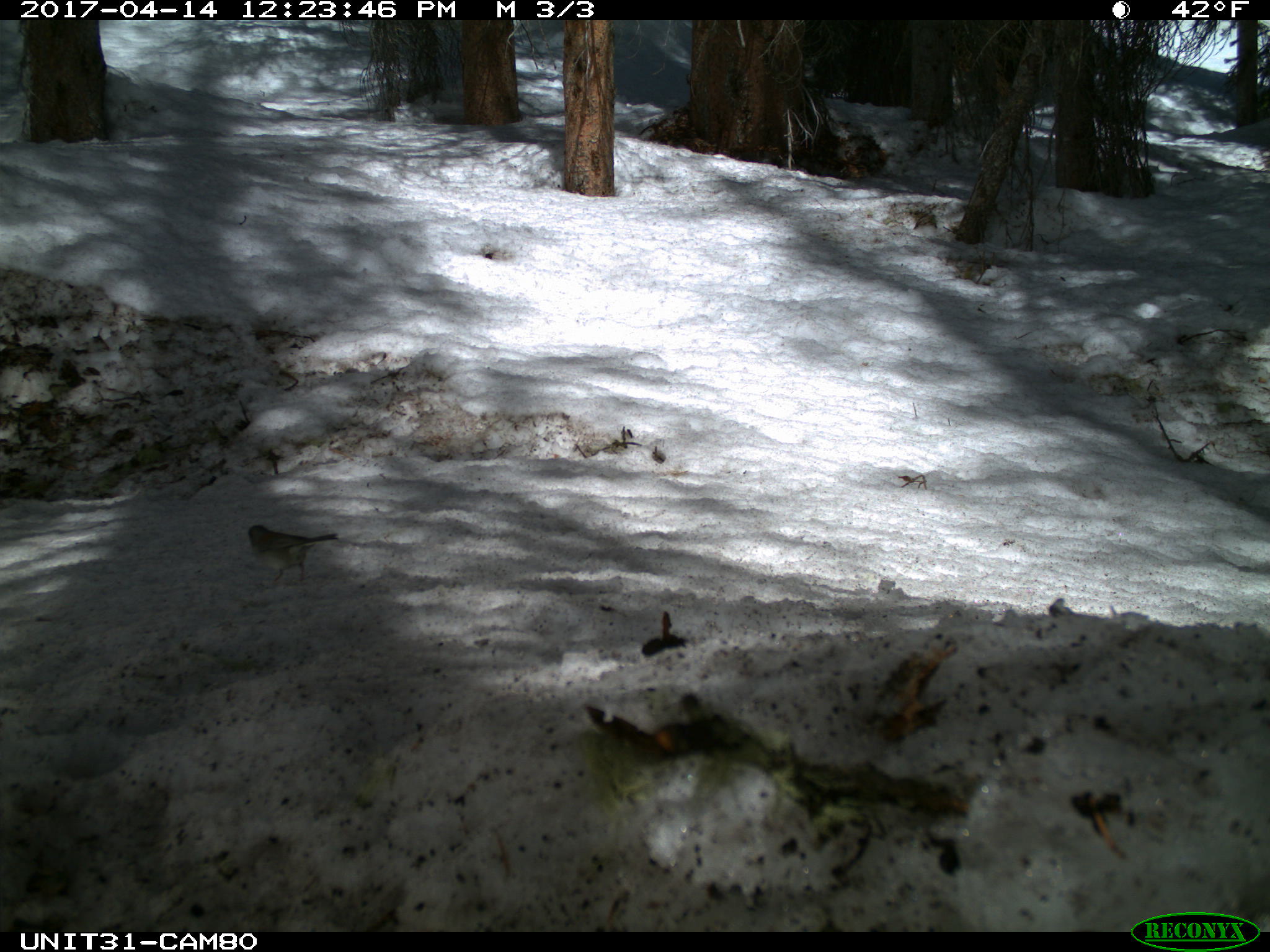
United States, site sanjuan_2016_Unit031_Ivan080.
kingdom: Animalia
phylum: Chordata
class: Aves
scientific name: Aves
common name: birds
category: unidentified bird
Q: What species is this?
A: Unidentified bird (birds) (Aves).